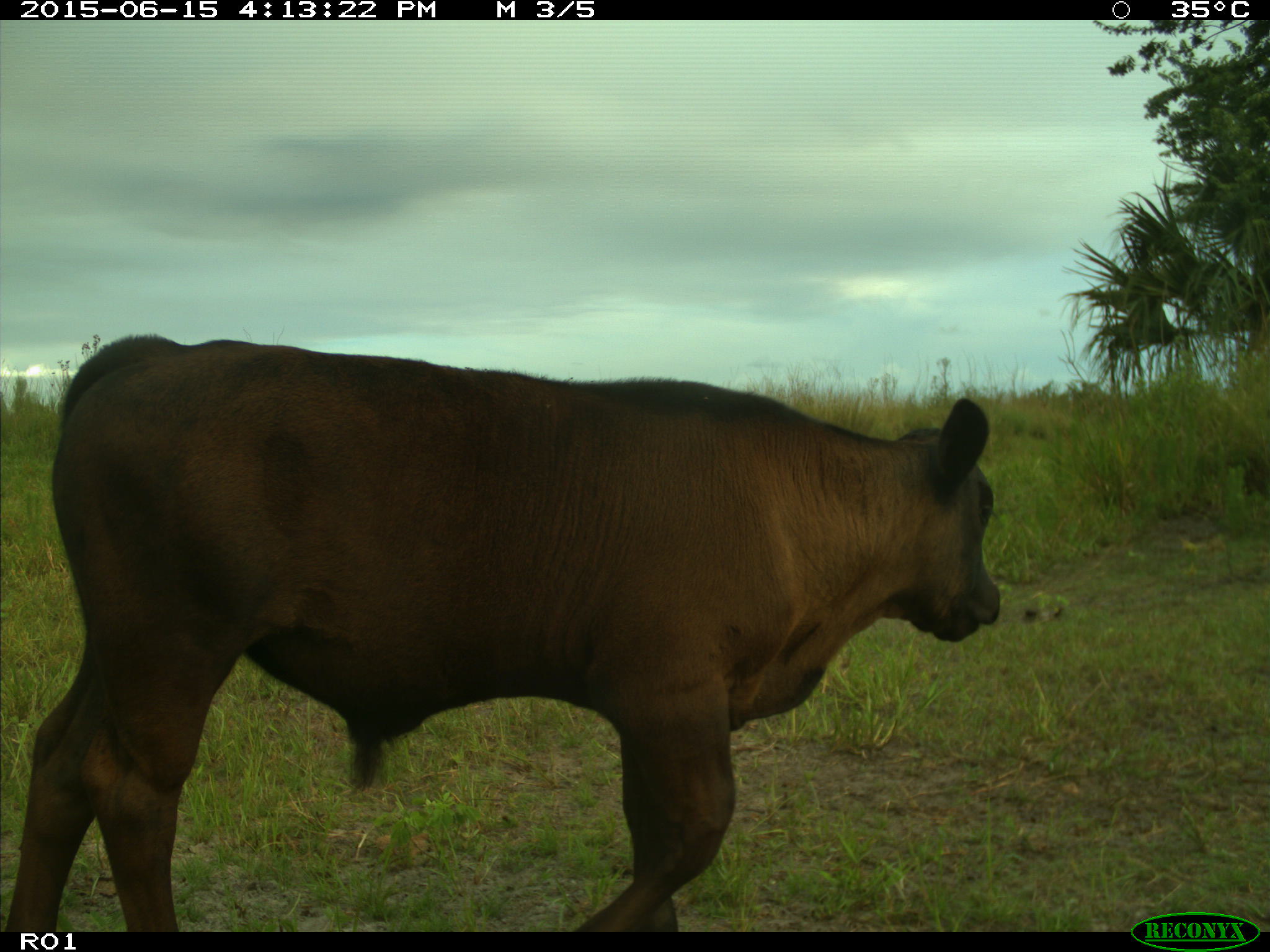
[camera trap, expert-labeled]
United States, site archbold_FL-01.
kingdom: Animalia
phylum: Chordata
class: Mammalia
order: Artiodactyla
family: Bovidae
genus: Bos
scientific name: Bos taurus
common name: domestic cow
Bos taurus (domestic cow).